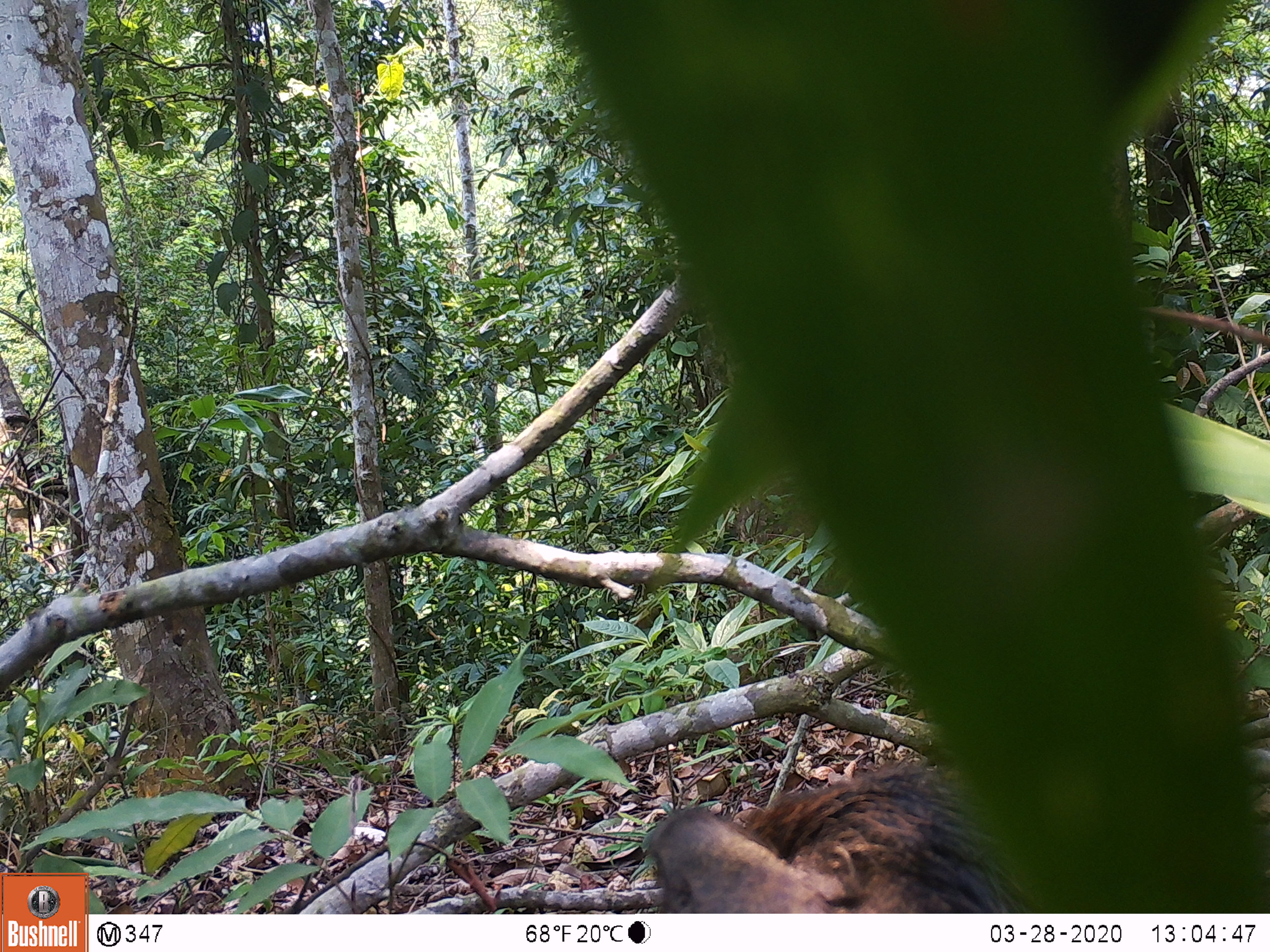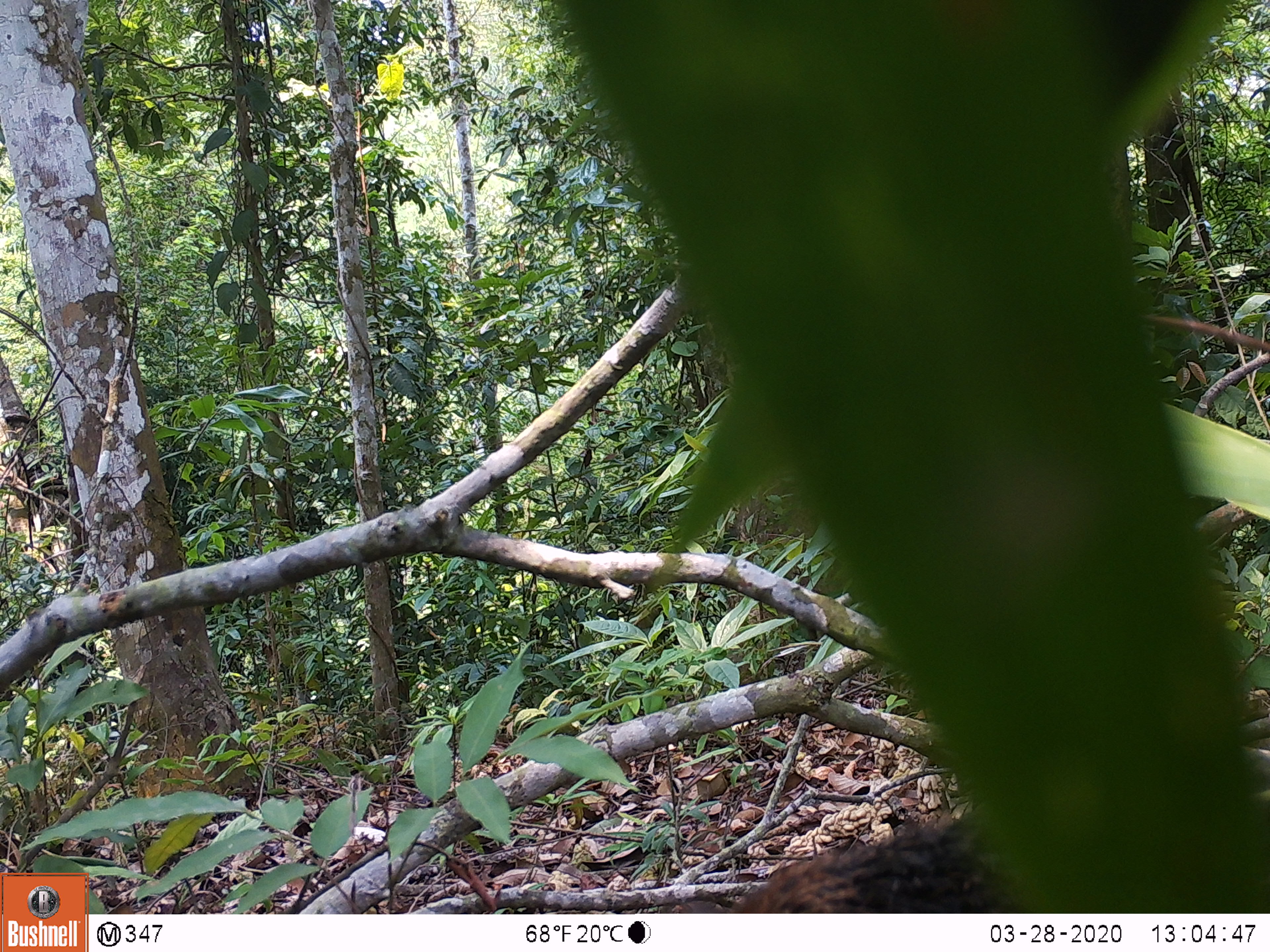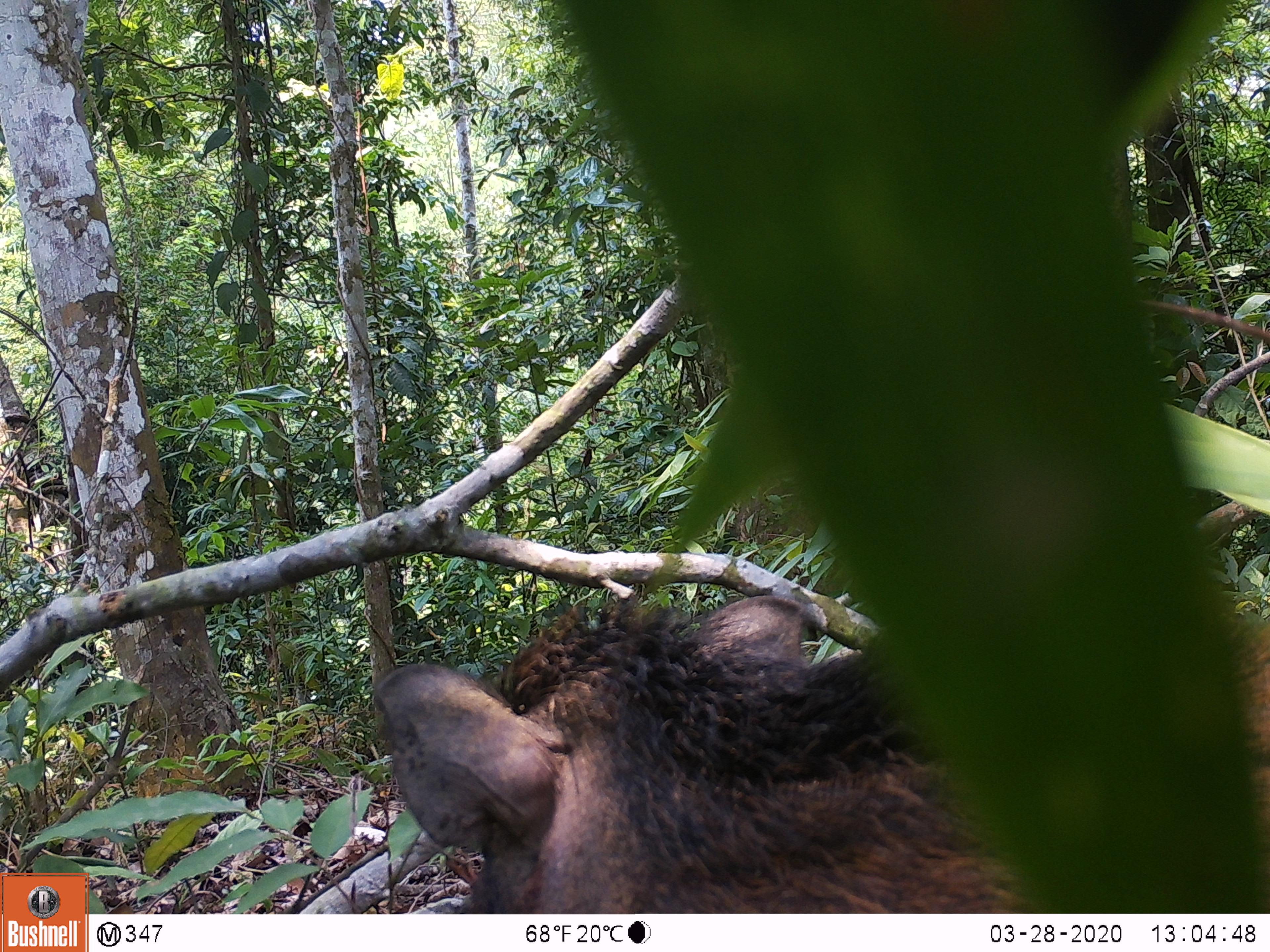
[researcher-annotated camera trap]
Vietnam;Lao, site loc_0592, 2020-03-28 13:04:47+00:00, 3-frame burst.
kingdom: Animalia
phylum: Chordata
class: Mammalia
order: Artiodactyla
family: Suidae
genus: Sus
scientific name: Sus scrofa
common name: eurasian wild pig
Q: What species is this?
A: Eurasian wild pig (Sus scrofa).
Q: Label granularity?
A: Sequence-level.